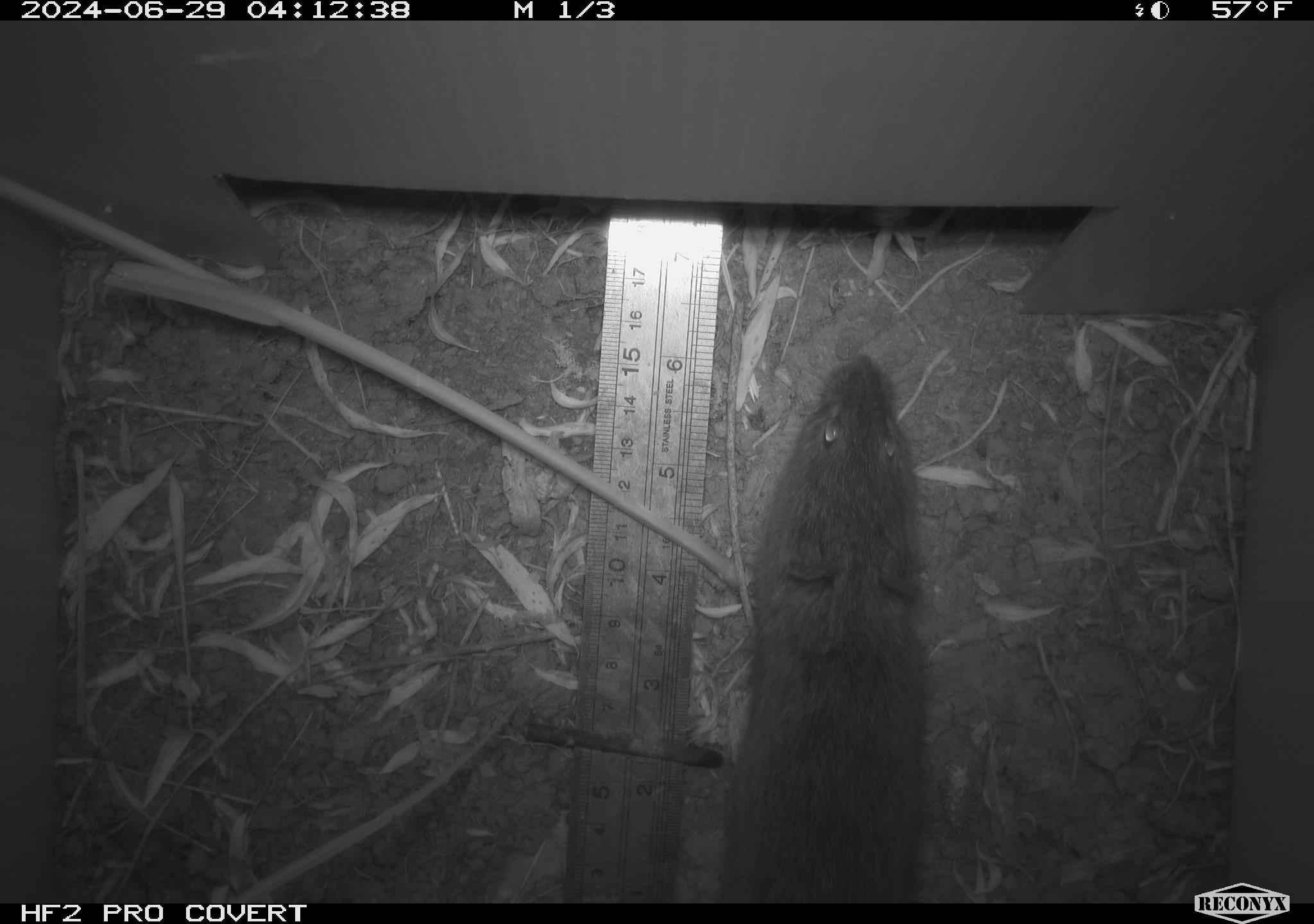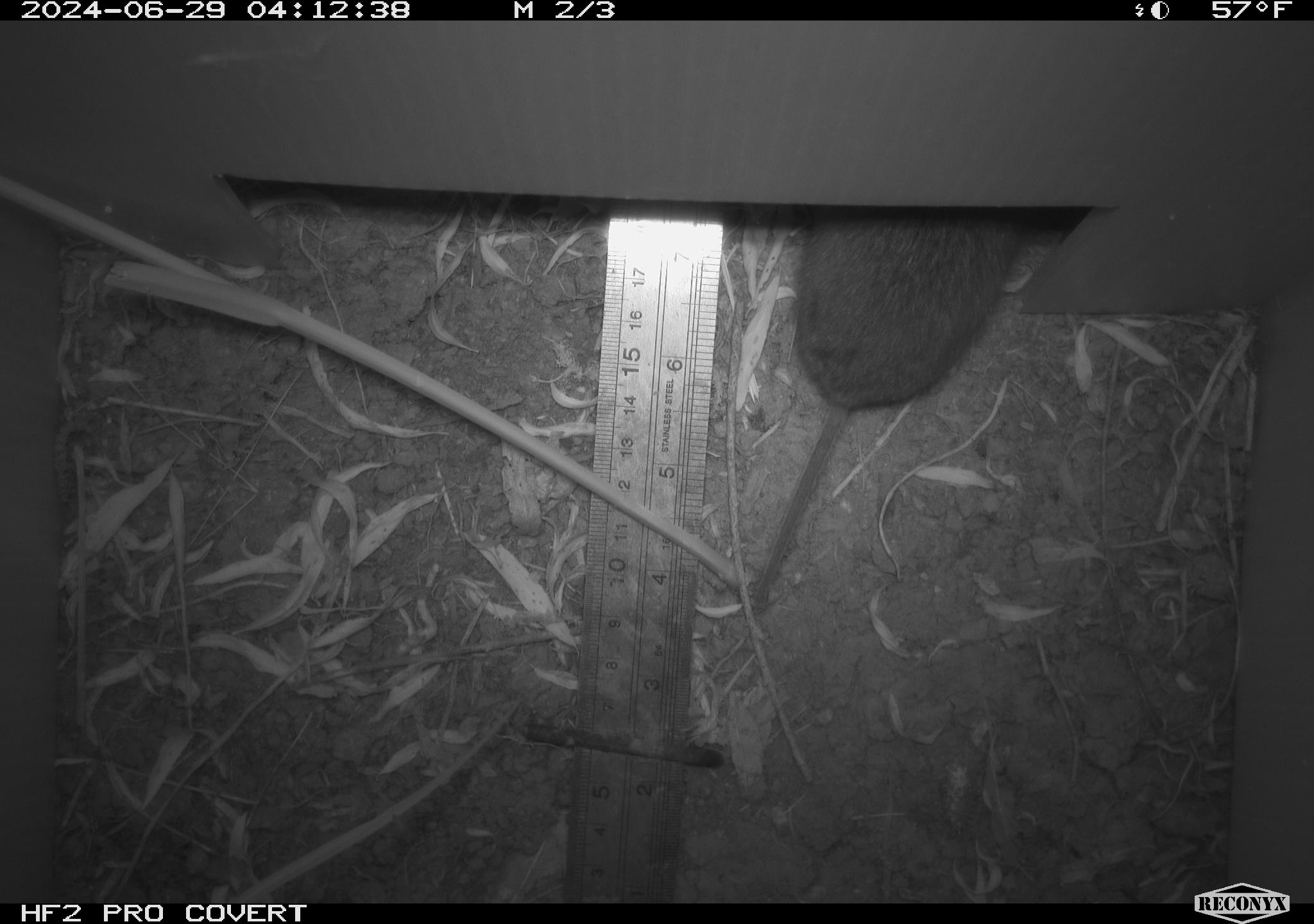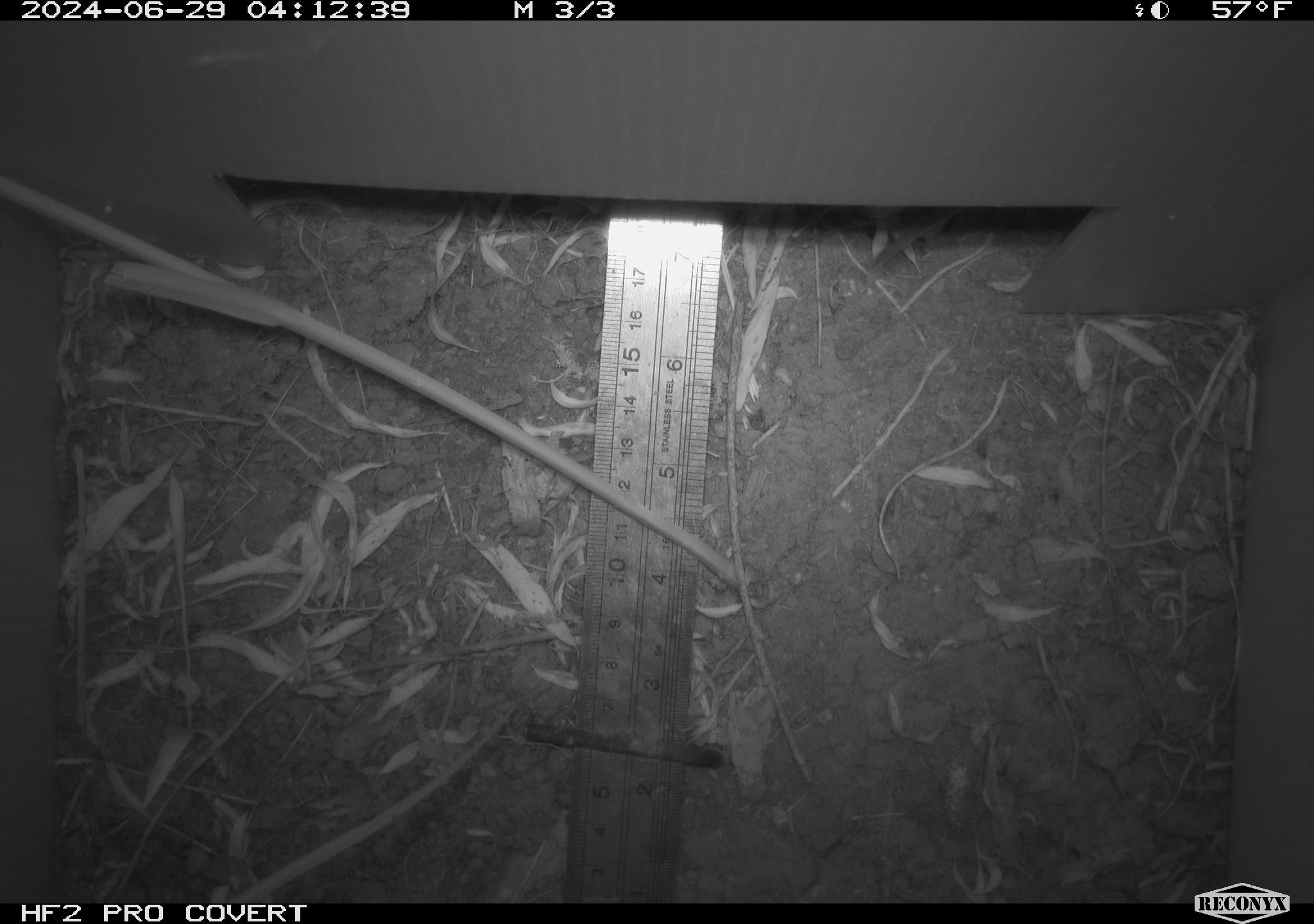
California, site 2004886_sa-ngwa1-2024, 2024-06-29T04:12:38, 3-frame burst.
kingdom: Animalia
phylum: Chordata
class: Mammalia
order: Rodentia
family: Cricetidae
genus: Microtus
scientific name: Microtus californicus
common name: california vole